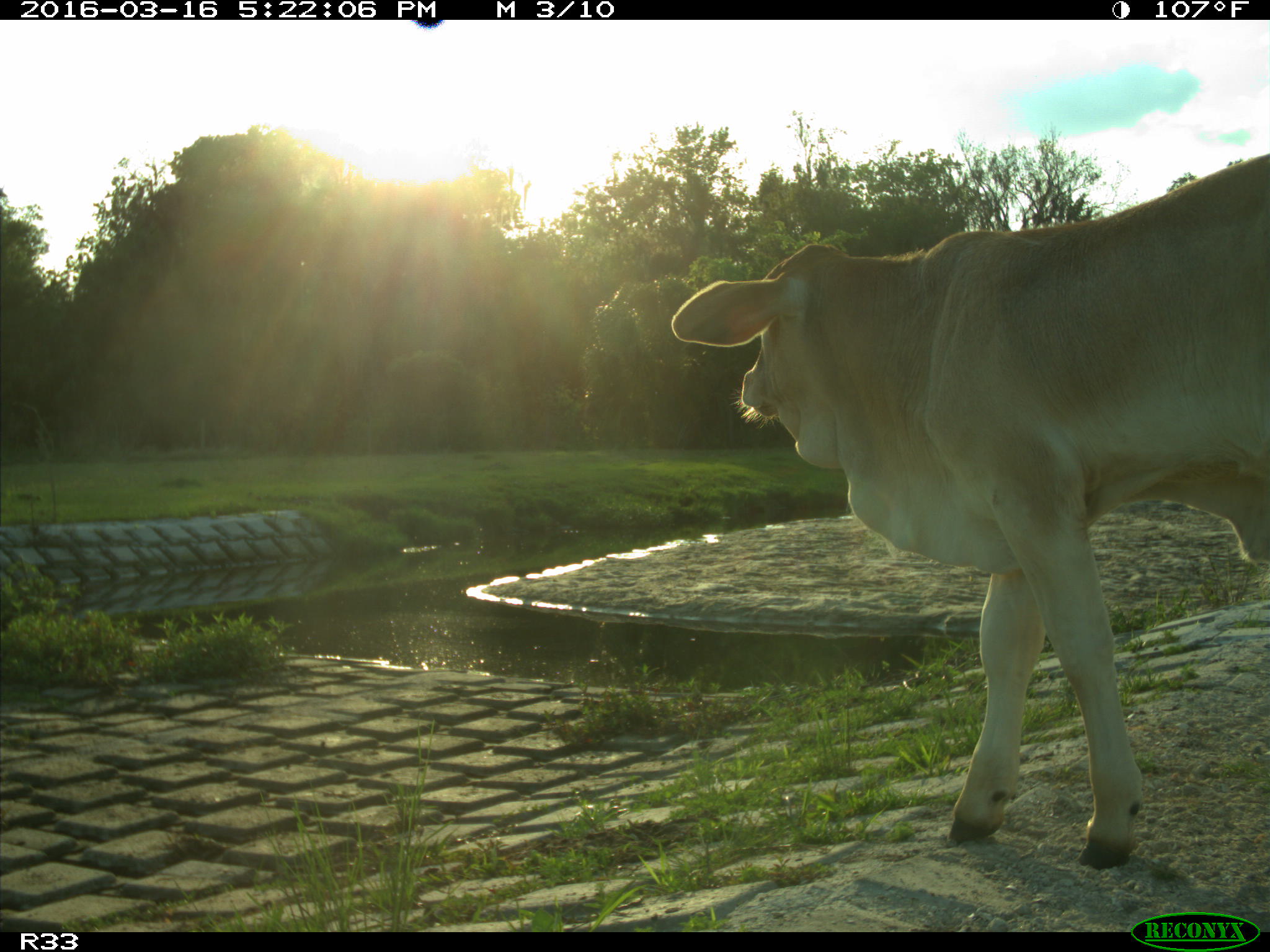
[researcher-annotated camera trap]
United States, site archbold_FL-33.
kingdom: Animalia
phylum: Chordata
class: Mammalia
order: Artiodactyla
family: Bovidae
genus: Bos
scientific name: Bos taurus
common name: domestic cow